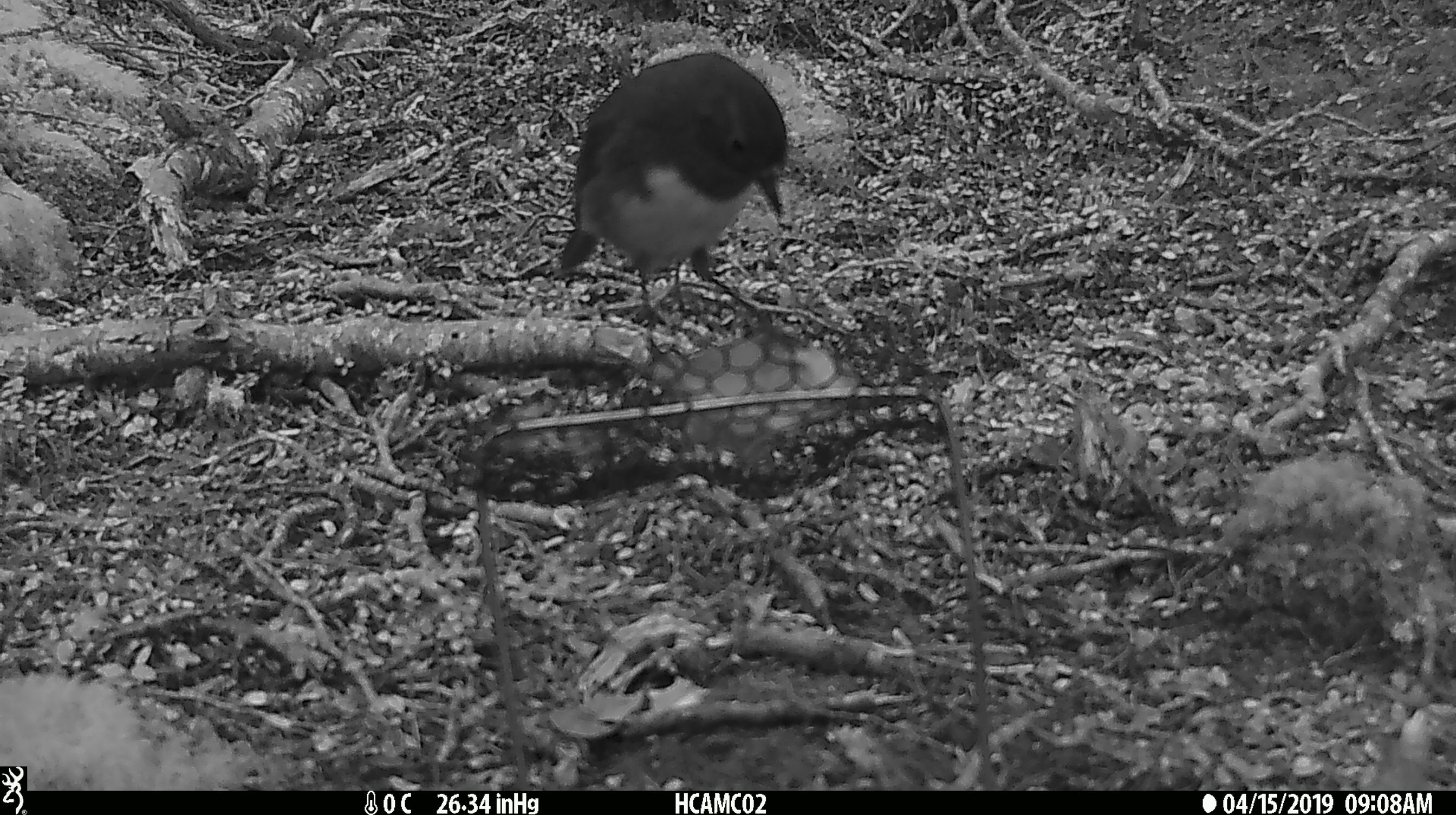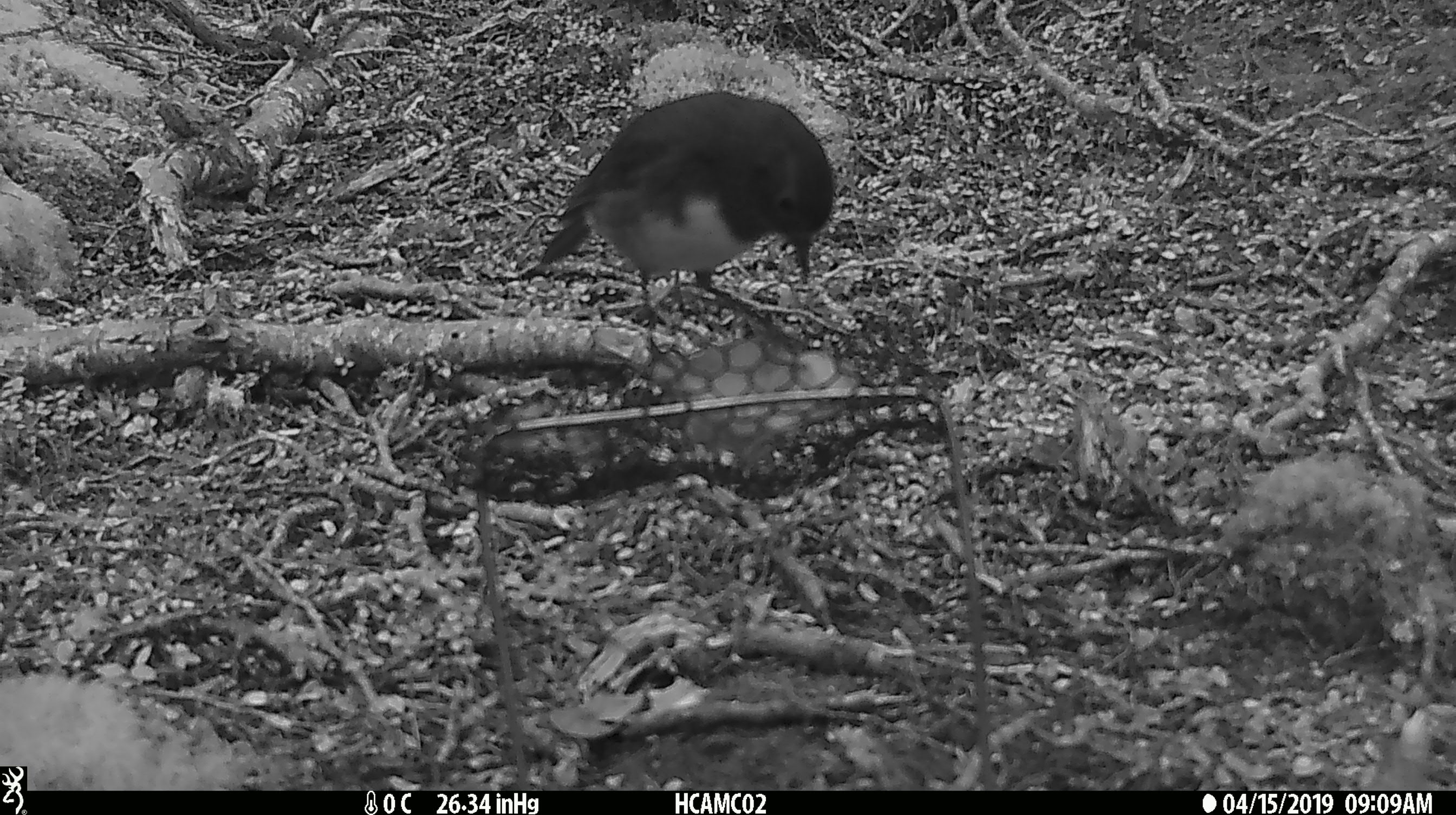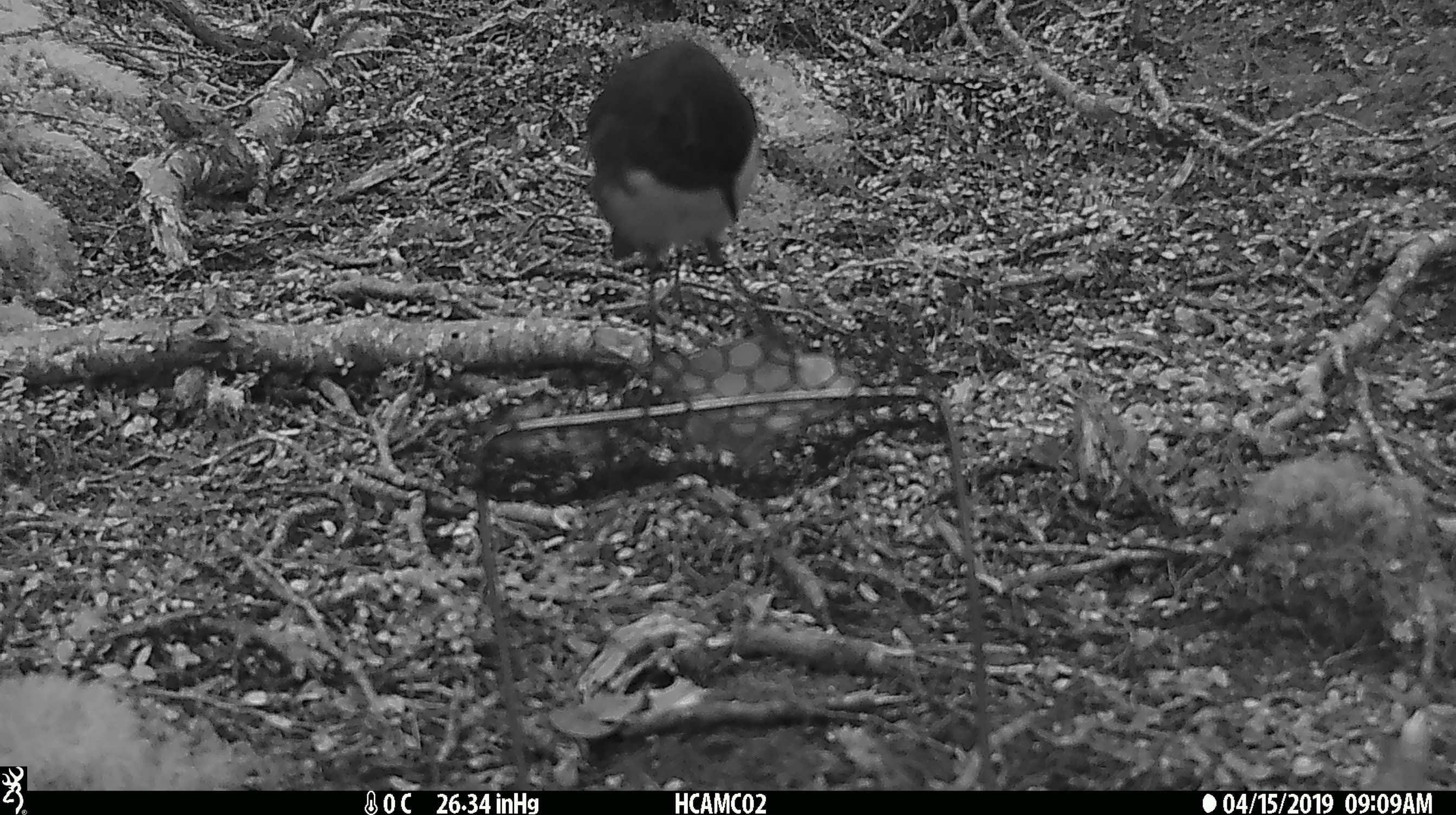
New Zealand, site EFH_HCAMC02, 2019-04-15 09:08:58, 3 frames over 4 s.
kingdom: Animalia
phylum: Chordata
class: Aves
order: Passeriformes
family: Petroicidae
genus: Petroica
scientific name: Petroica australis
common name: new zealand robin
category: robin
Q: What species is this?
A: Robin (new zealand robin) (Petroica australis).